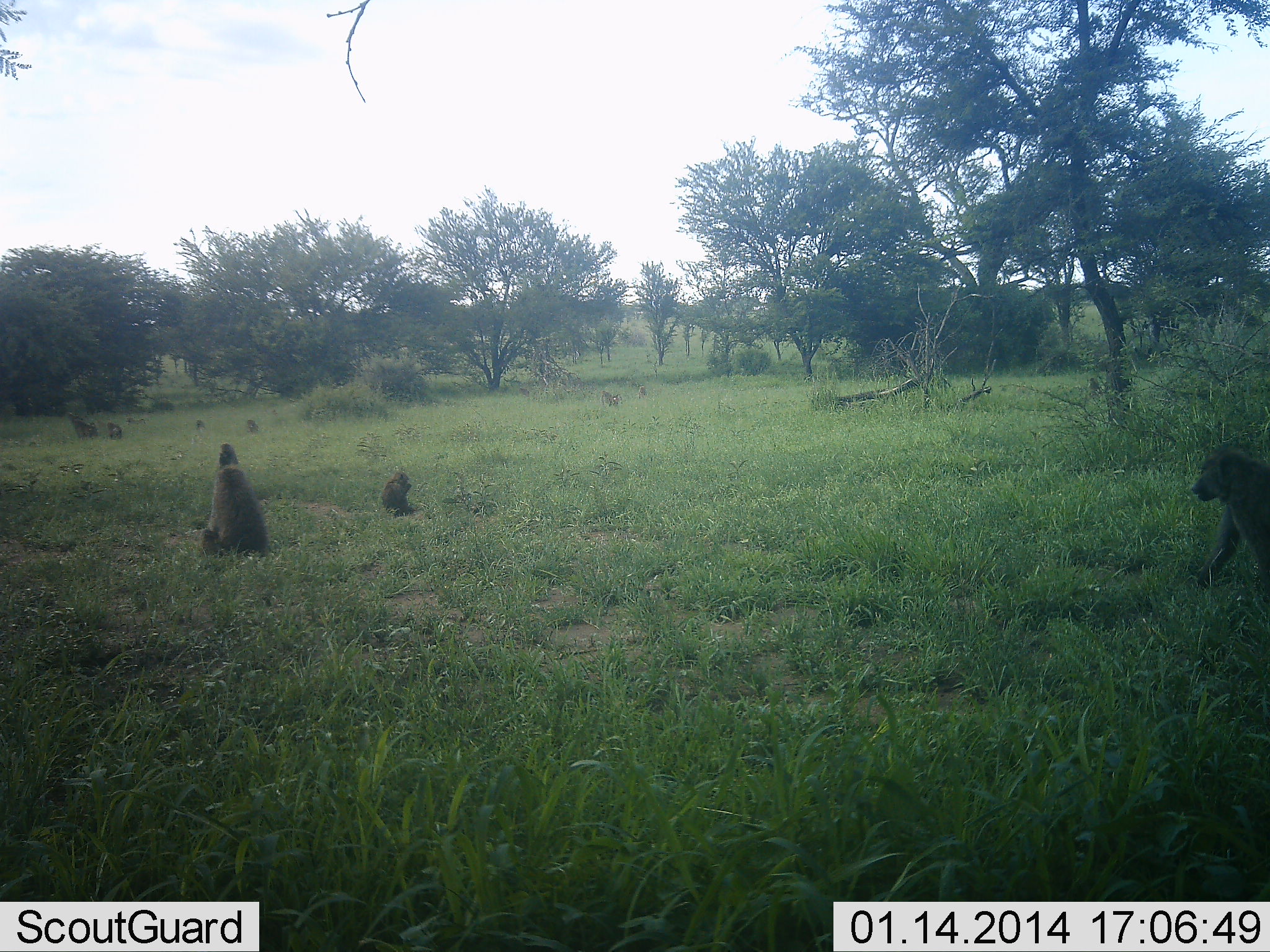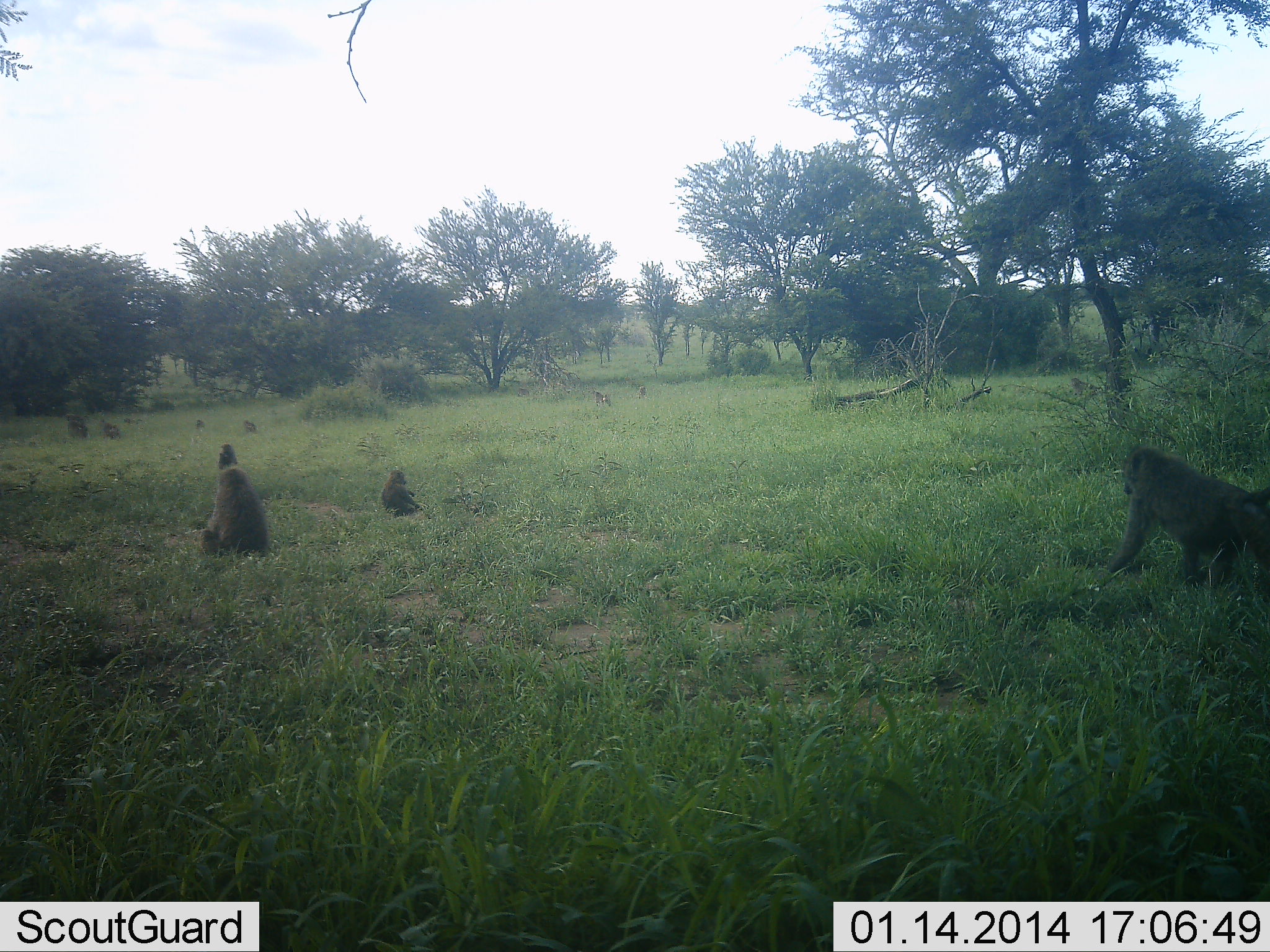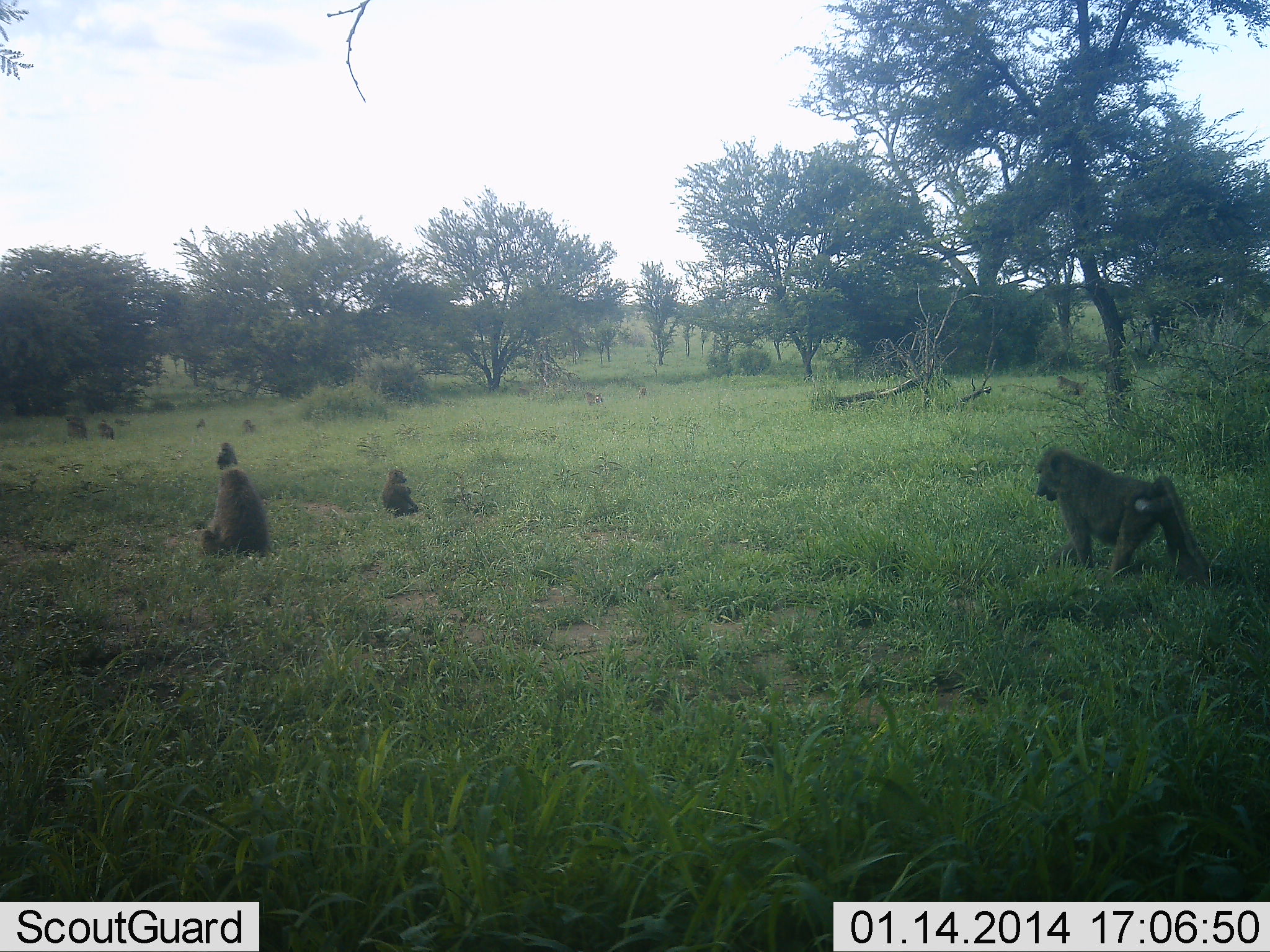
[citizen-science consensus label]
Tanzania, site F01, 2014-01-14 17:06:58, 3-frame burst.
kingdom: Animalia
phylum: Chordata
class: Mammalia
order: Primates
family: Cercopithecidae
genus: Papio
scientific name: Papio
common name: baboon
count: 10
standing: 22%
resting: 76%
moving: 84%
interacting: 8%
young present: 27%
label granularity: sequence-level